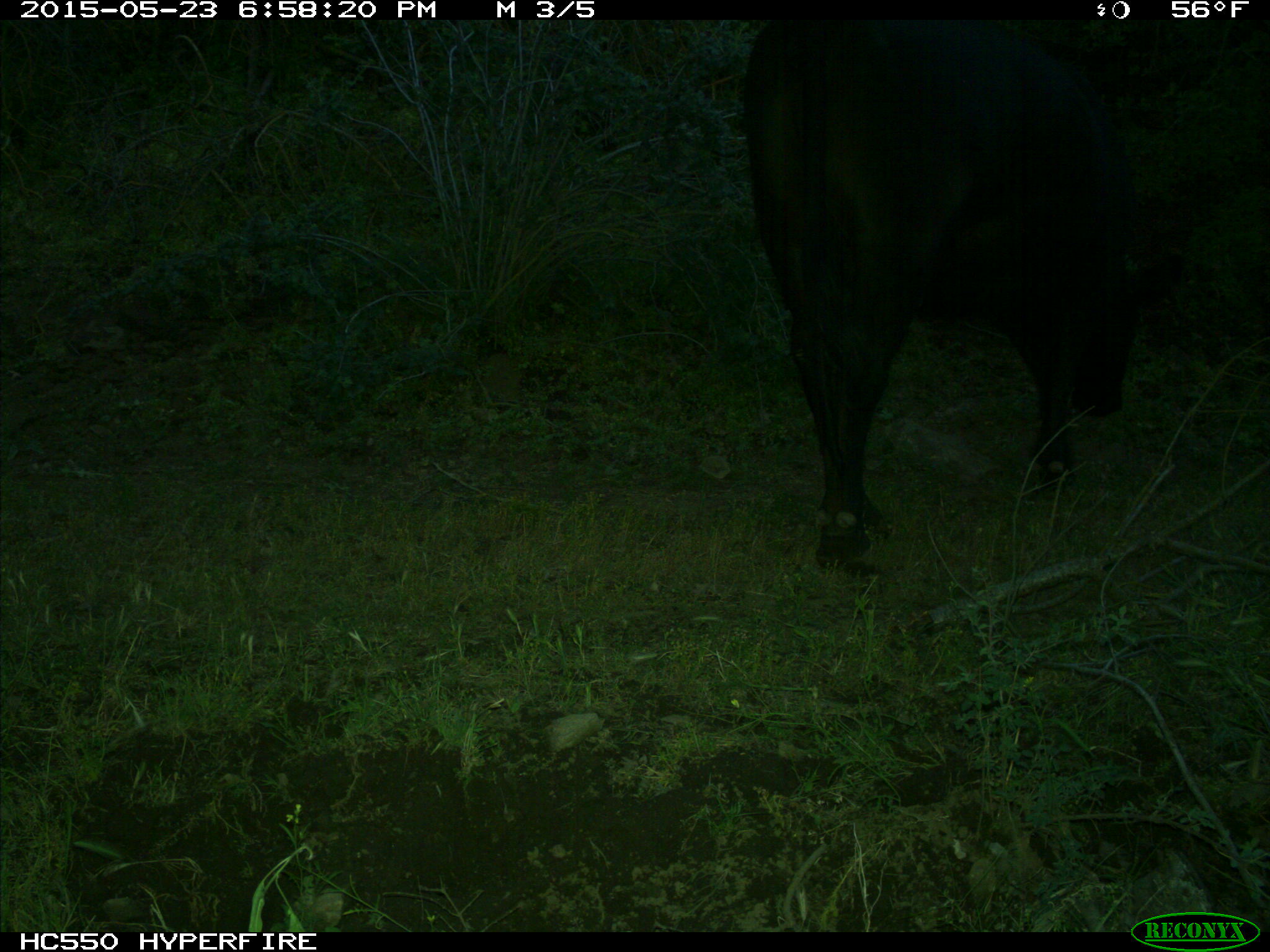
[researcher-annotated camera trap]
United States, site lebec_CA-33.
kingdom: Animalia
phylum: Chordata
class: Mammalia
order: Artiodactyla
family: Bovidae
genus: Bos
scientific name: Bos taurus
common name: domestic cow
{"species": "Bos taurus (domestic cow)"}